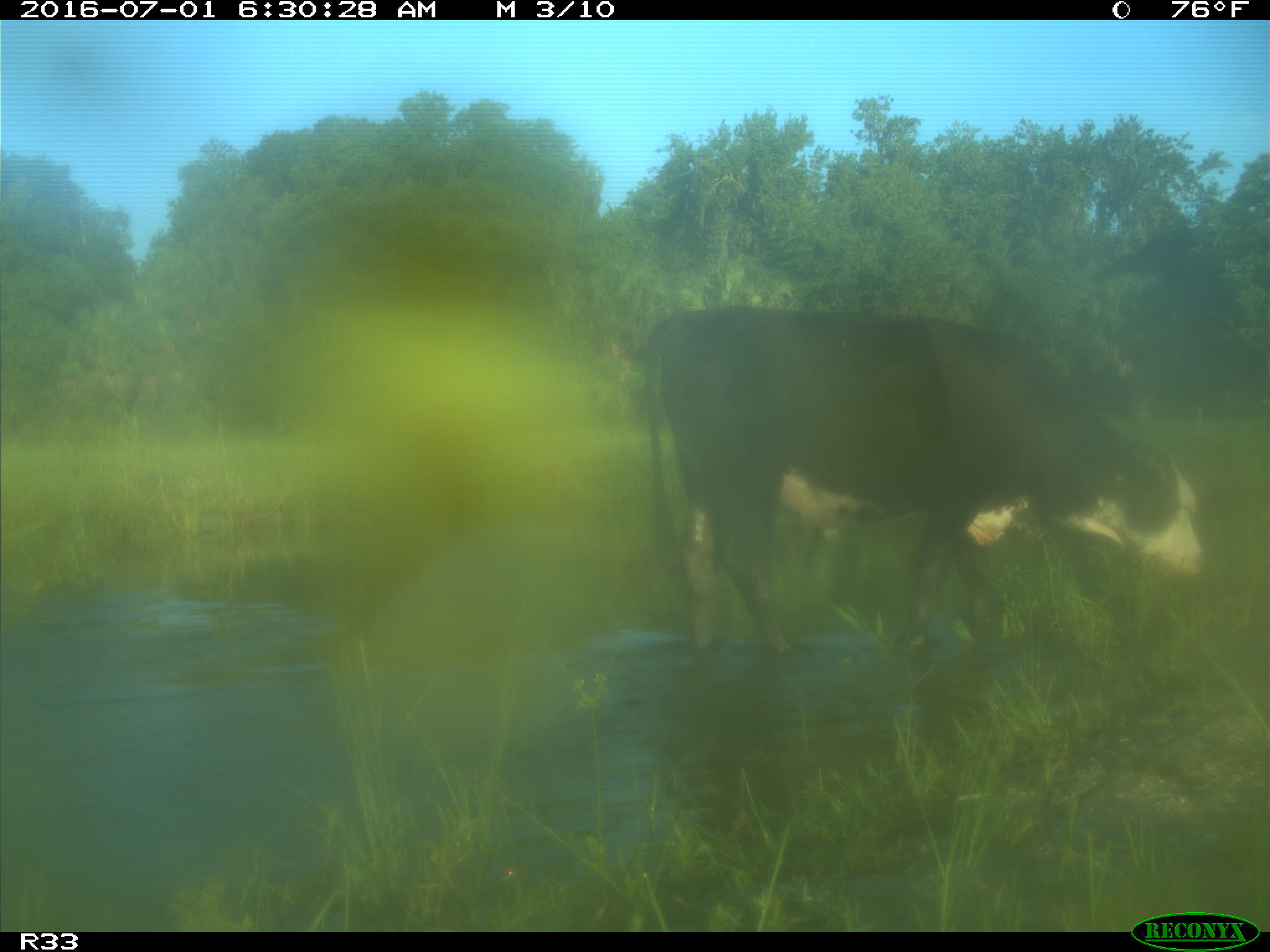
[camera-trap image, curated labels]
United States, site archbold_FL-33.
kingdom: Animalia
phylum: Chordata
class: Mammalia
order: Artiodactyla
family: Bovidae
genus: Bos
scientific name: Bos taurus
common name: domestic cow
Bos taurus (domestic cow).